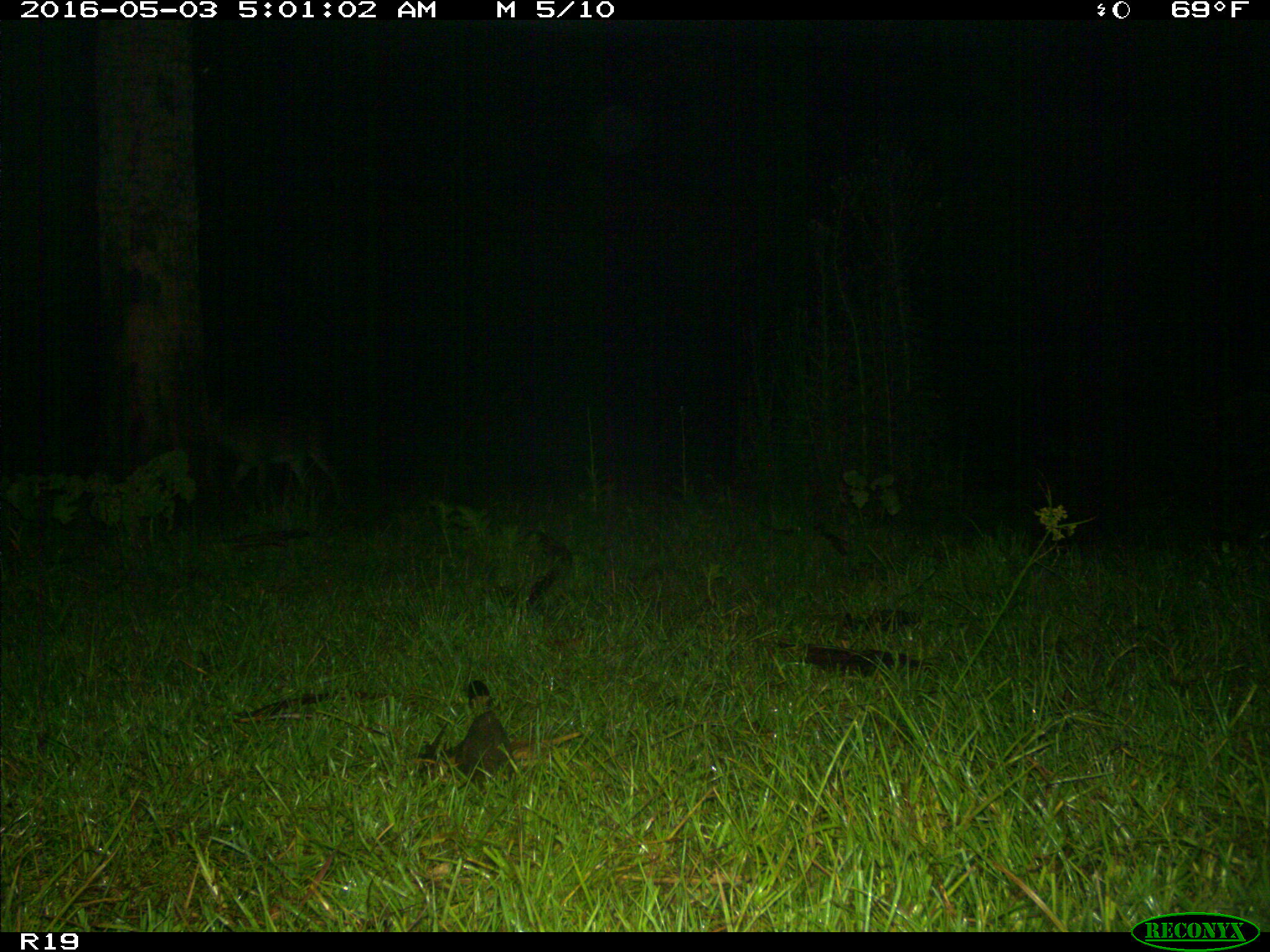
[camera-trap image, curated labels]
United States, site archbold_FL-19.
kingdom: Animalia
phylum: Chordata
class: Mammalia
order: Carnivora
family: Canidae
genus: Canis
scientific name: Canis latrans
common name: coyote